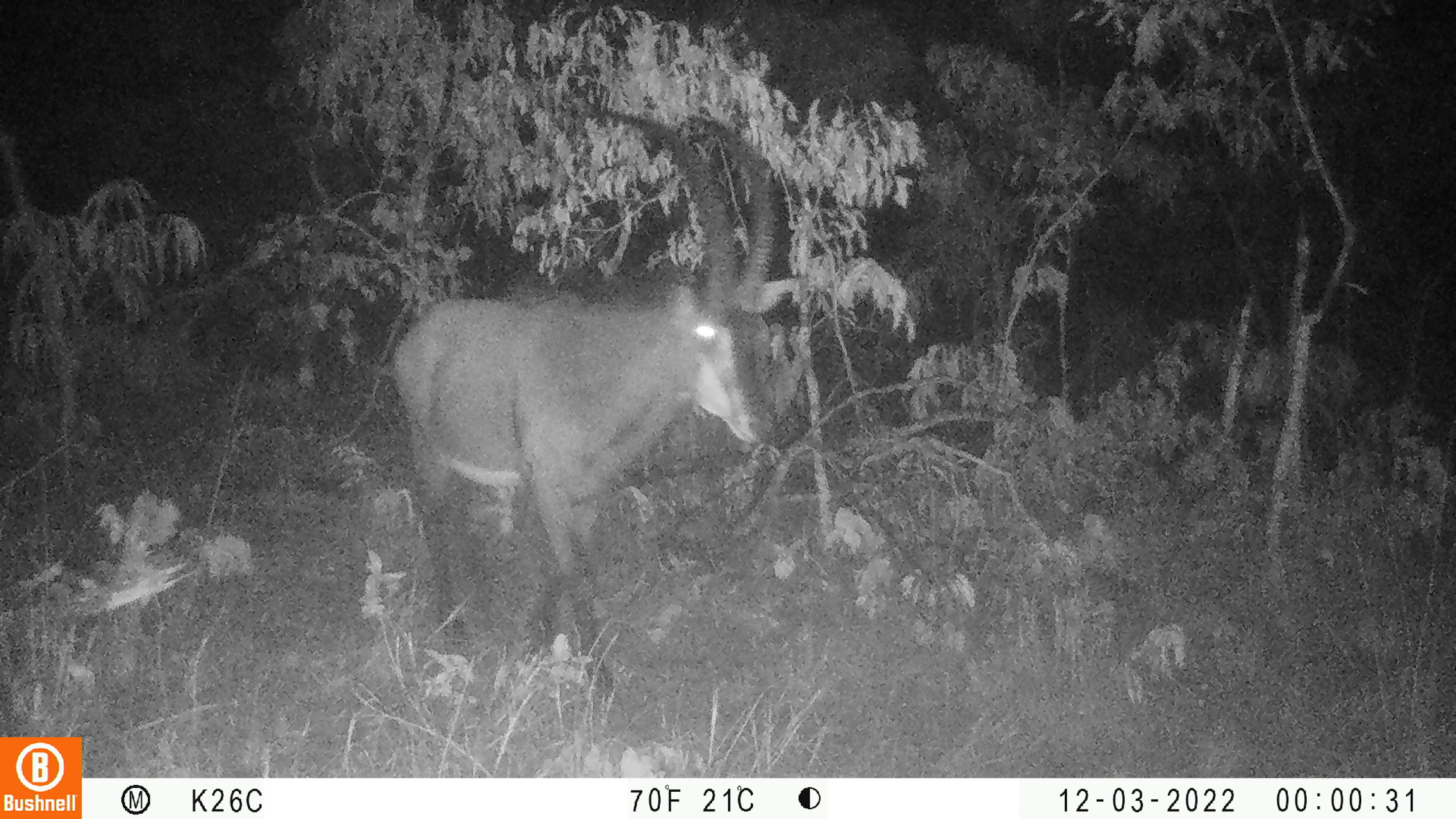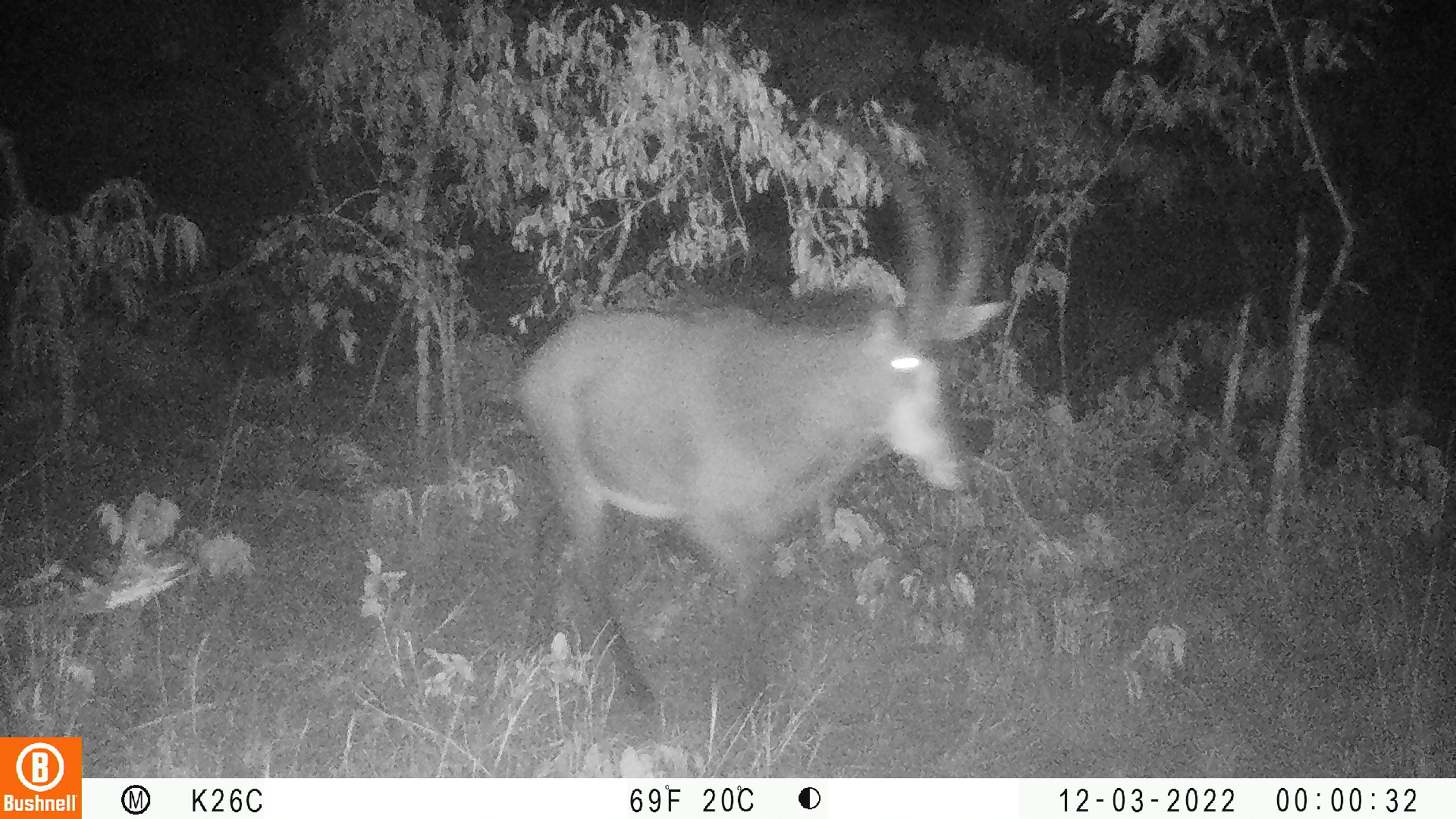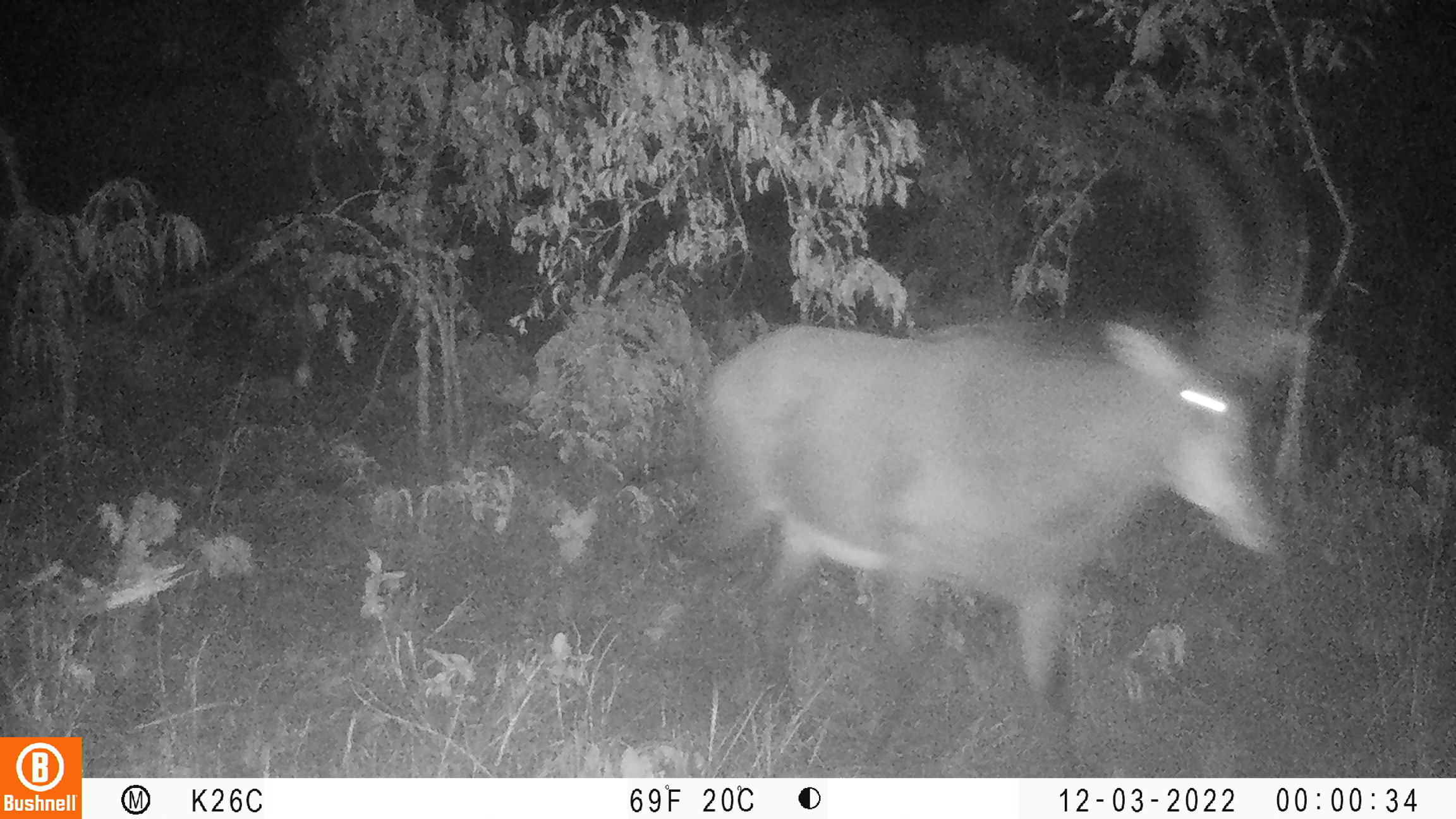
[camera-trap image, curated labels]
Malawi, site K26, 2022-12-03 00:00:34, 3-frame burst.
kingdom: Animalia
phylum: Chordata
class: Mammalia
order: Artiodactyla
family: Bovidae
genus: Hippotragus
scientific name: Hippotragus niger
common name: sable antelope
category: sable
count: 1